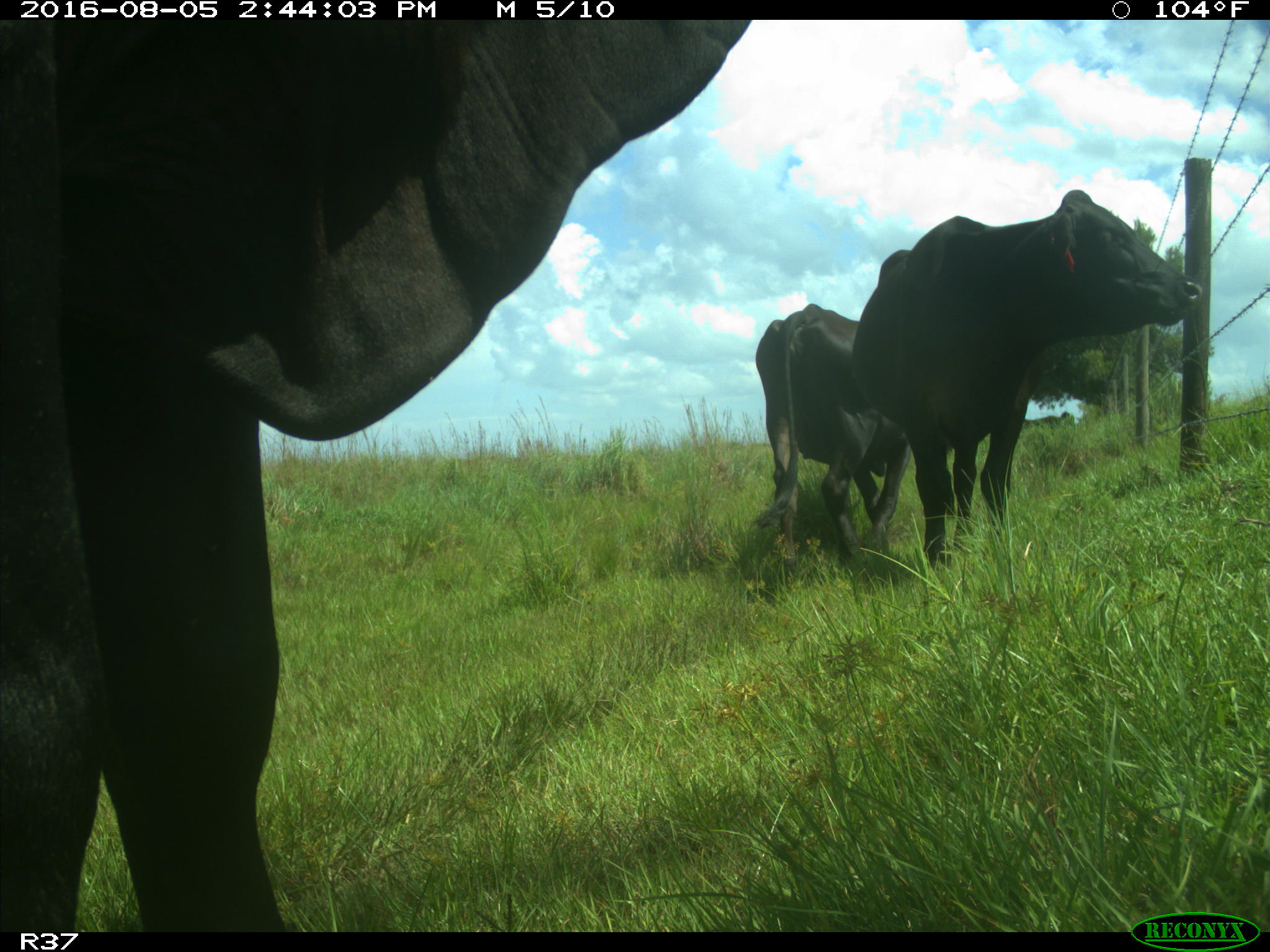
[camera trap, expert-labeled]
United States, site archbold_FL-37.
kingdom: Animalia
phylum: Chordata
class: Mammalia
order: Artiodactyla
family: Bovidae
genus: Bos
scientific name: Bos taurus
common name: domestic cow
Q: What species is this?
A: Bos taurus (domestic cow).